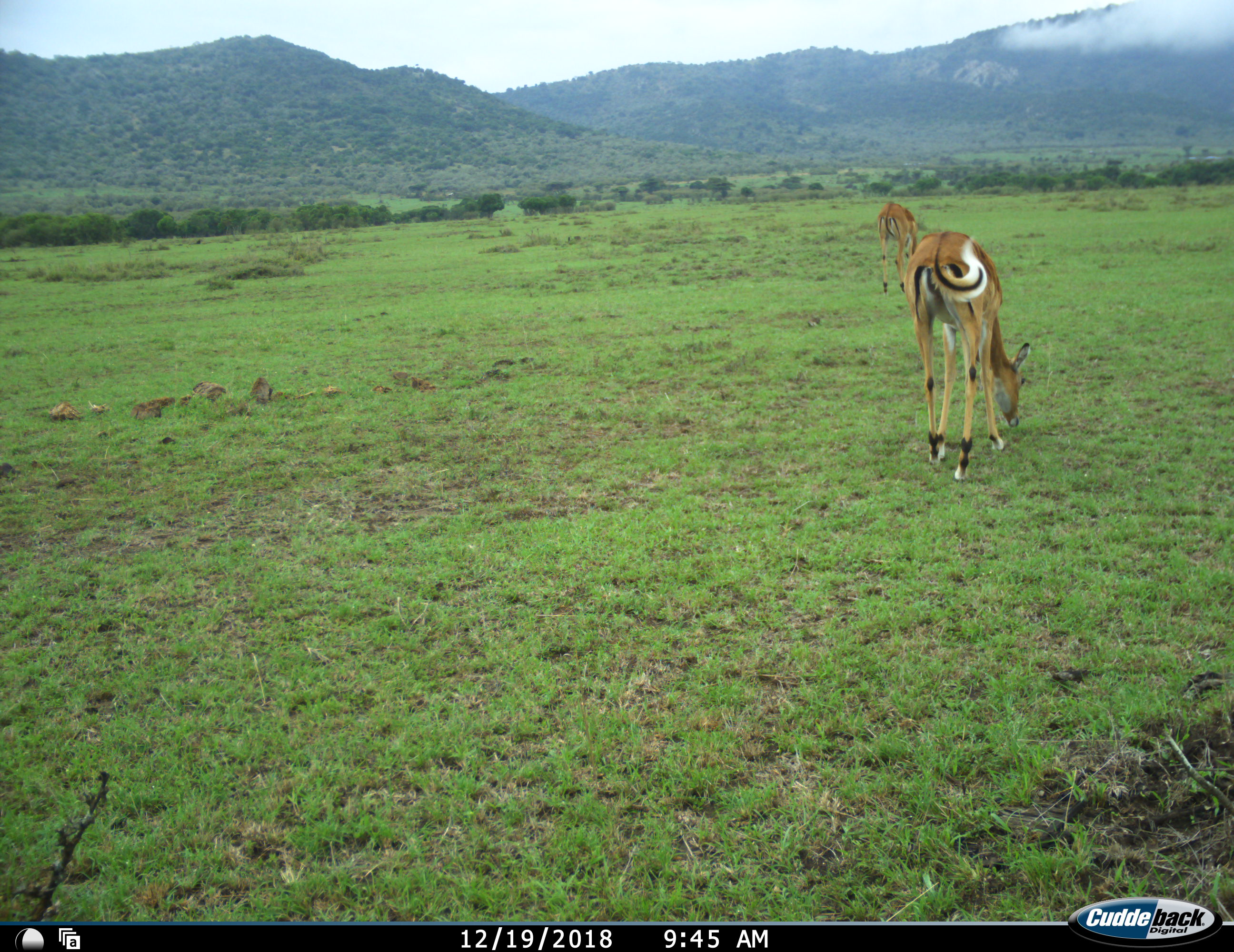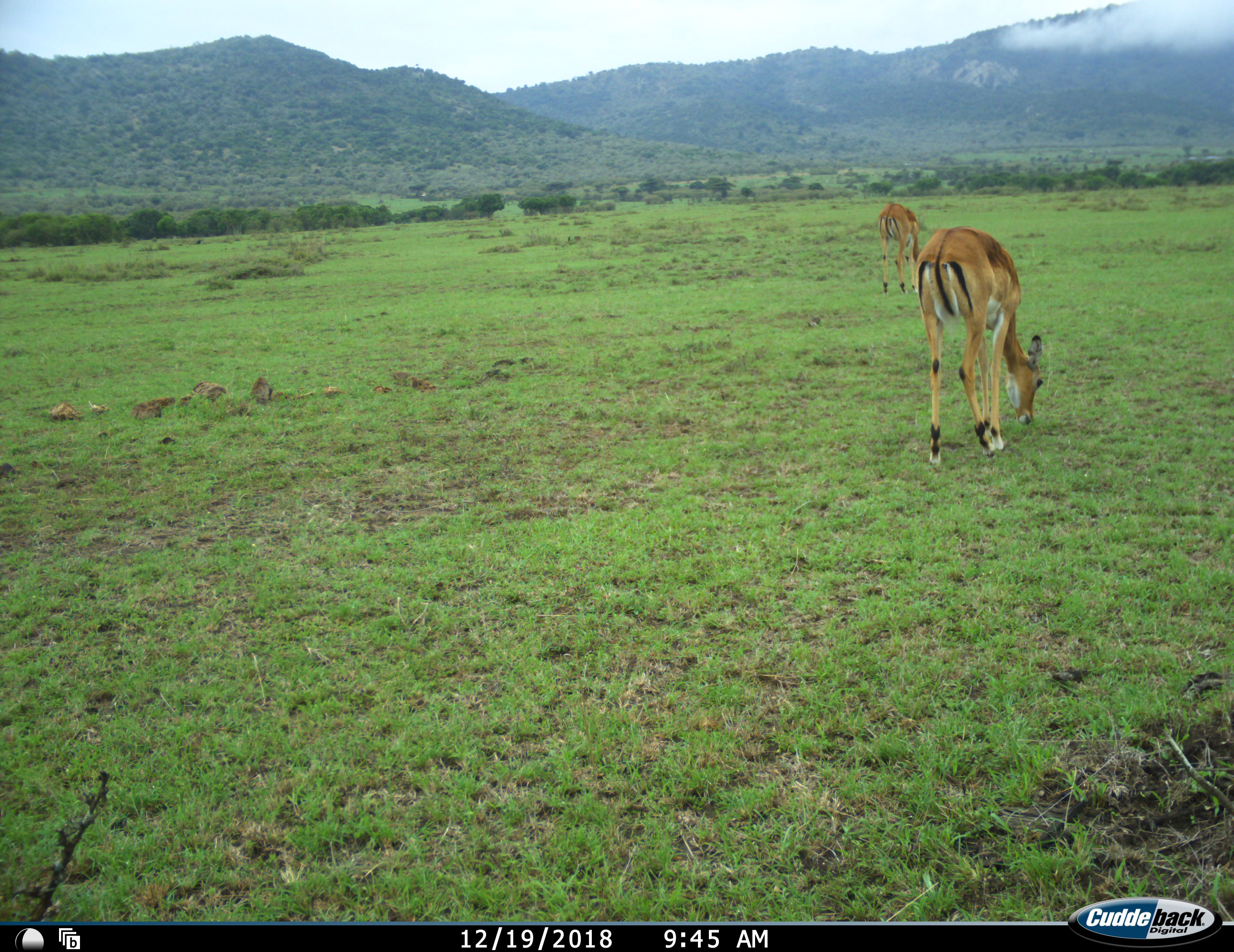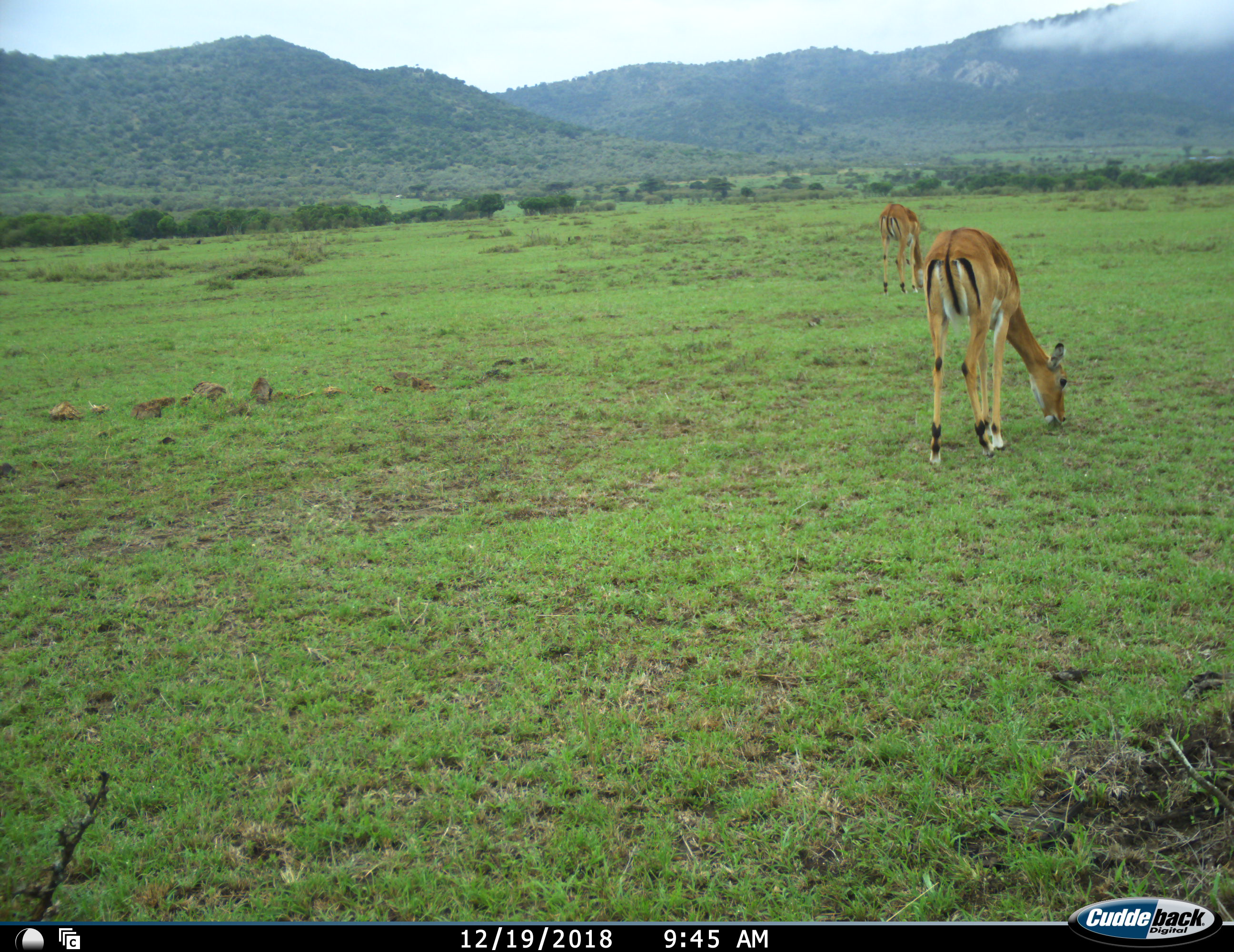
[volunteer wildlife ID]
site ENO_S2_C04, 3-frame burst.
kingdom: Animalia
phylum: Chordata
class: Mammalia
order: Artiodactyla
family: Bovidae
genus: Aepyceros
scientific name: Aepyceros melampus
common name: impala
Impala (Aepyceros melampus), count 2. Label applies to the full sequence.